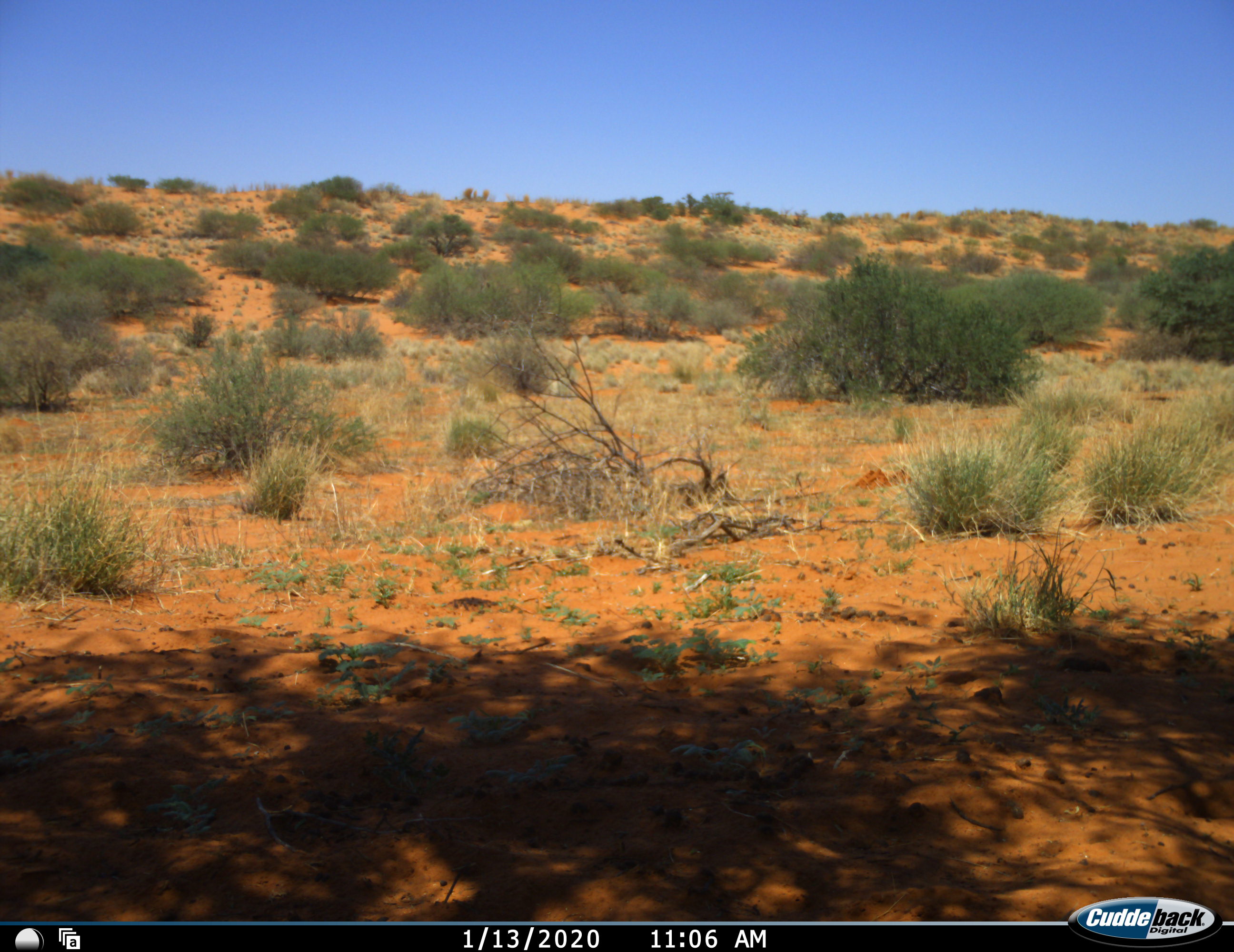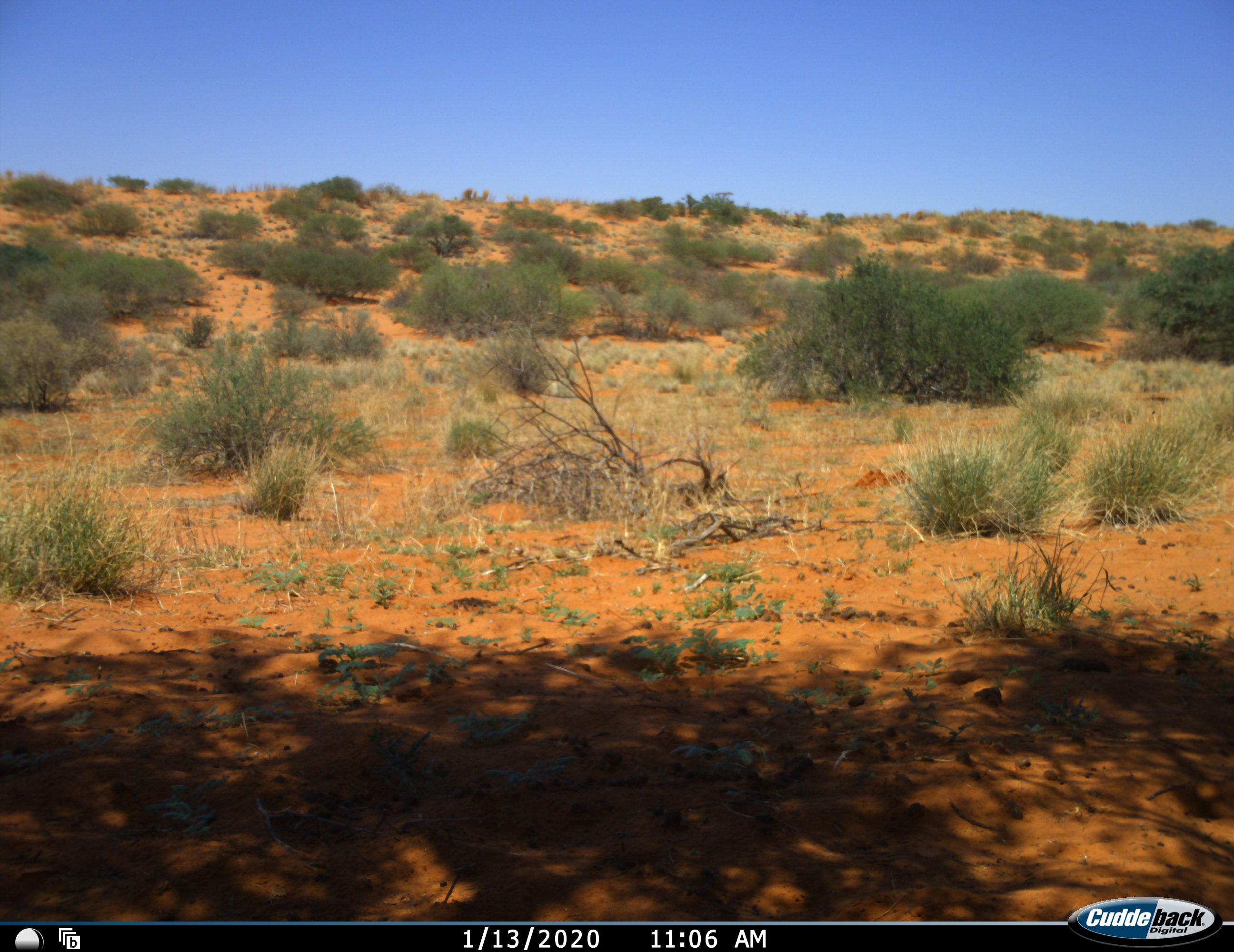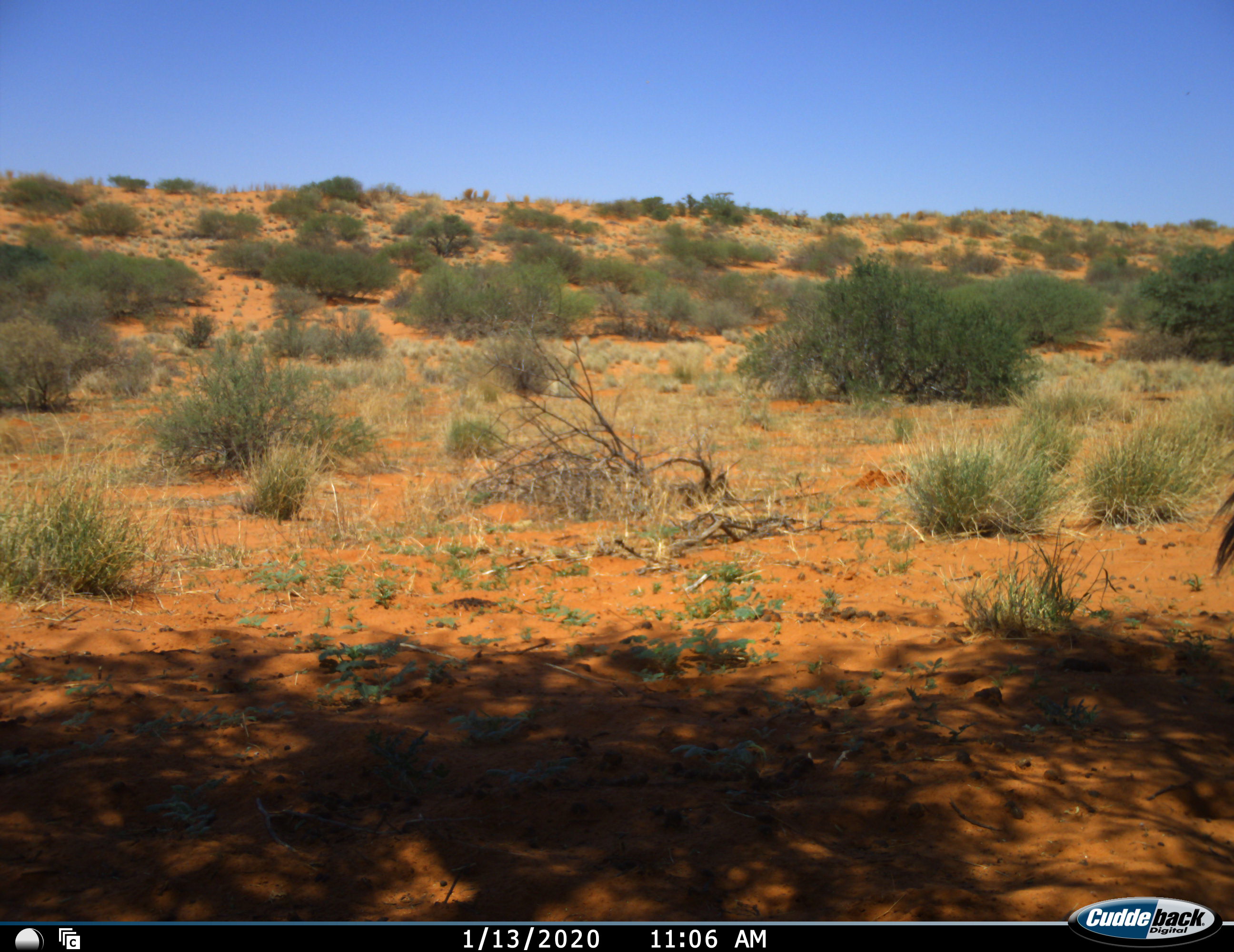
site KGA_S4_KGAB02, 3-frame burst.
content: unidentified animal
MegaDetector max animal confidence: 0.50